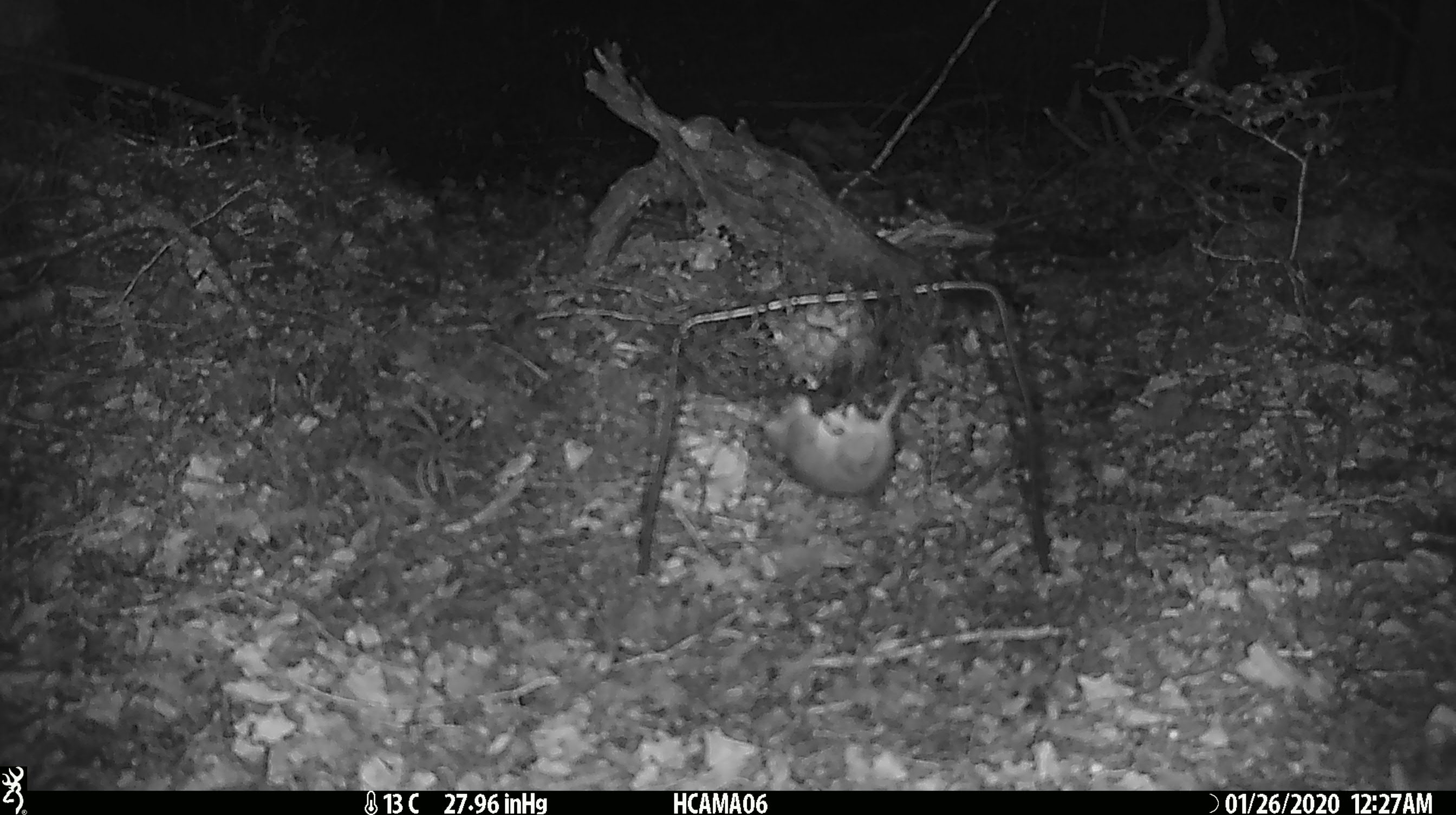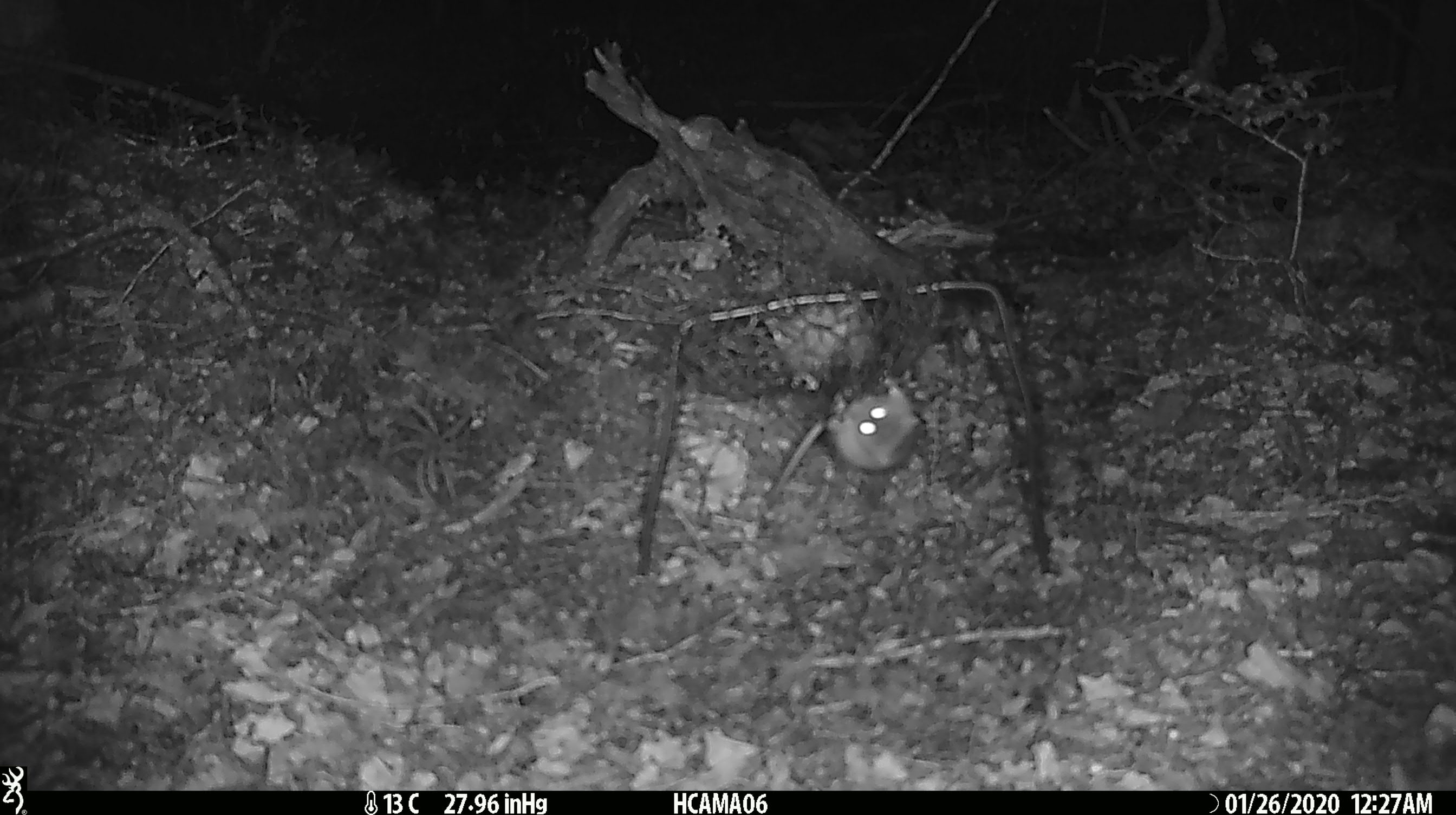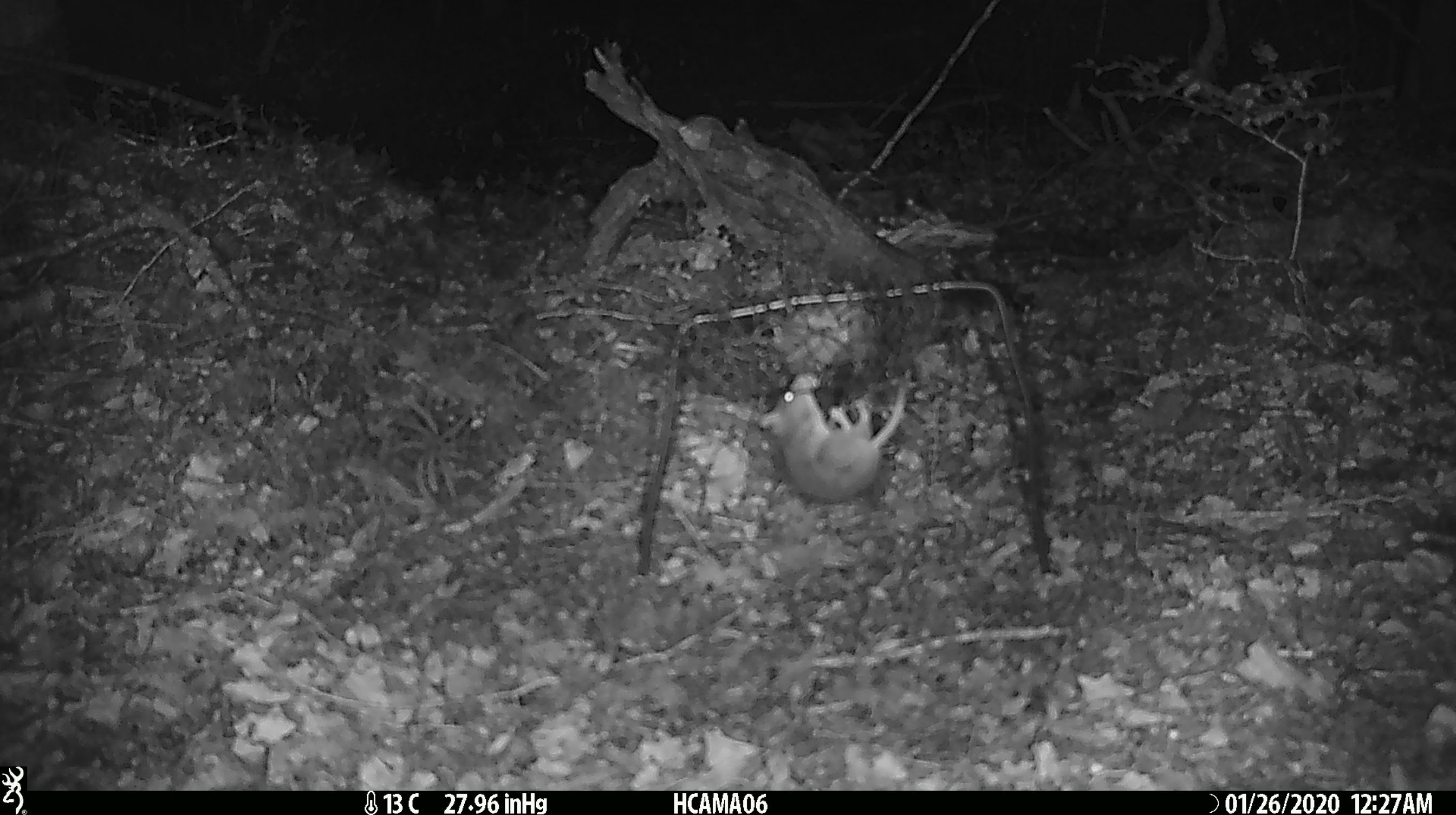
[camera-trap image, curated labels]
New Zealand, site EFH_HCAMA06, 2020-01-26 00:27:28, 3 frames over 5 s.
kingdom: Animalia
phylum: Chordata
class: Mammalia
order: Rodentia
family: Muridae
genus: Mus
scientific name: Mus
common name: mouse